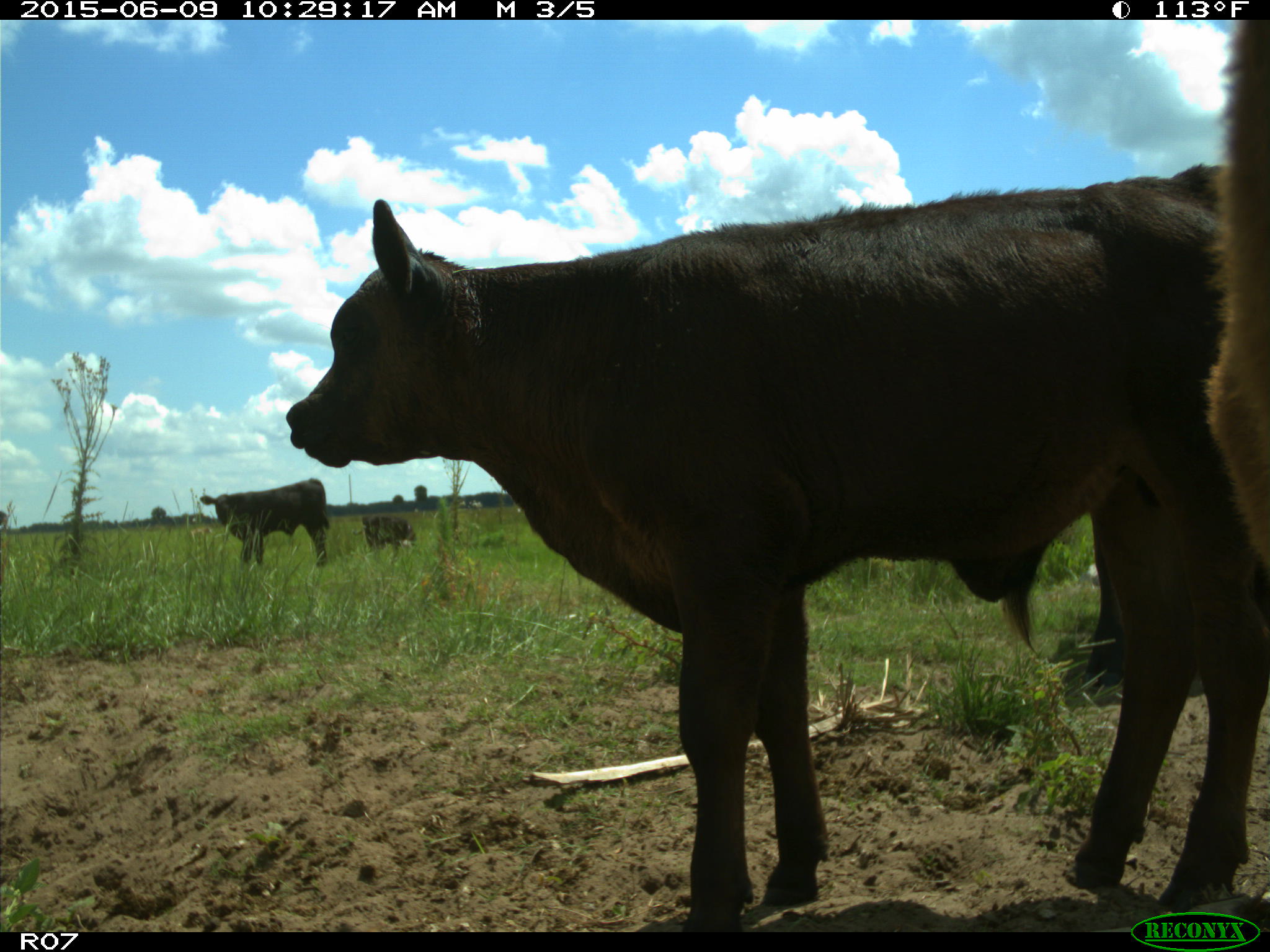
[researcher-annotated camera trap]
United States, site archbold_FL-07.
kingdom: Animalia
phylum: Chordata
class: Mammalia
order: Artiodactyla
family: Bovidae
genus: Bos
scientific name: Bos taurus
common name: domestic cow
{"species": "Bos taurus (domestic cow)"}